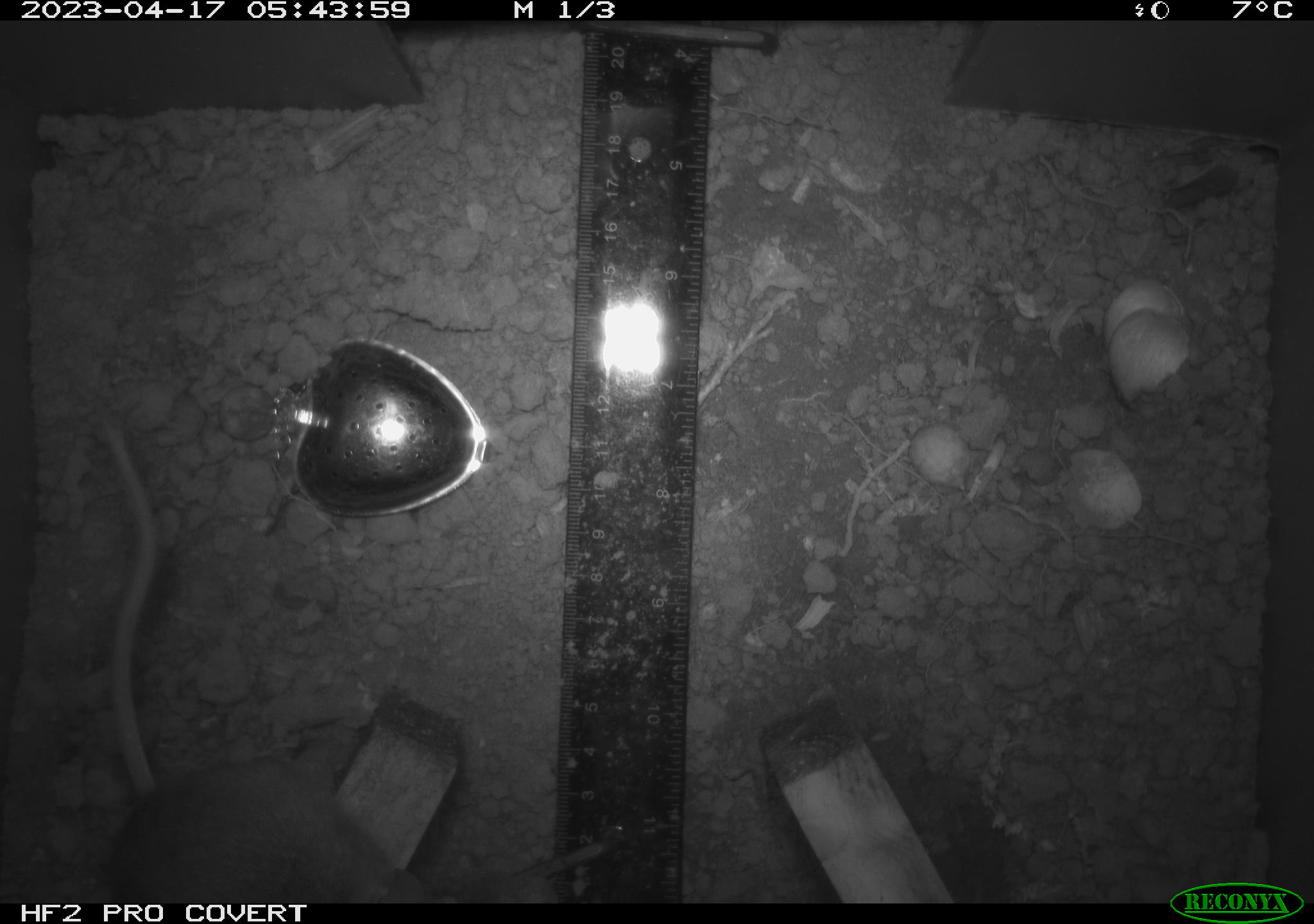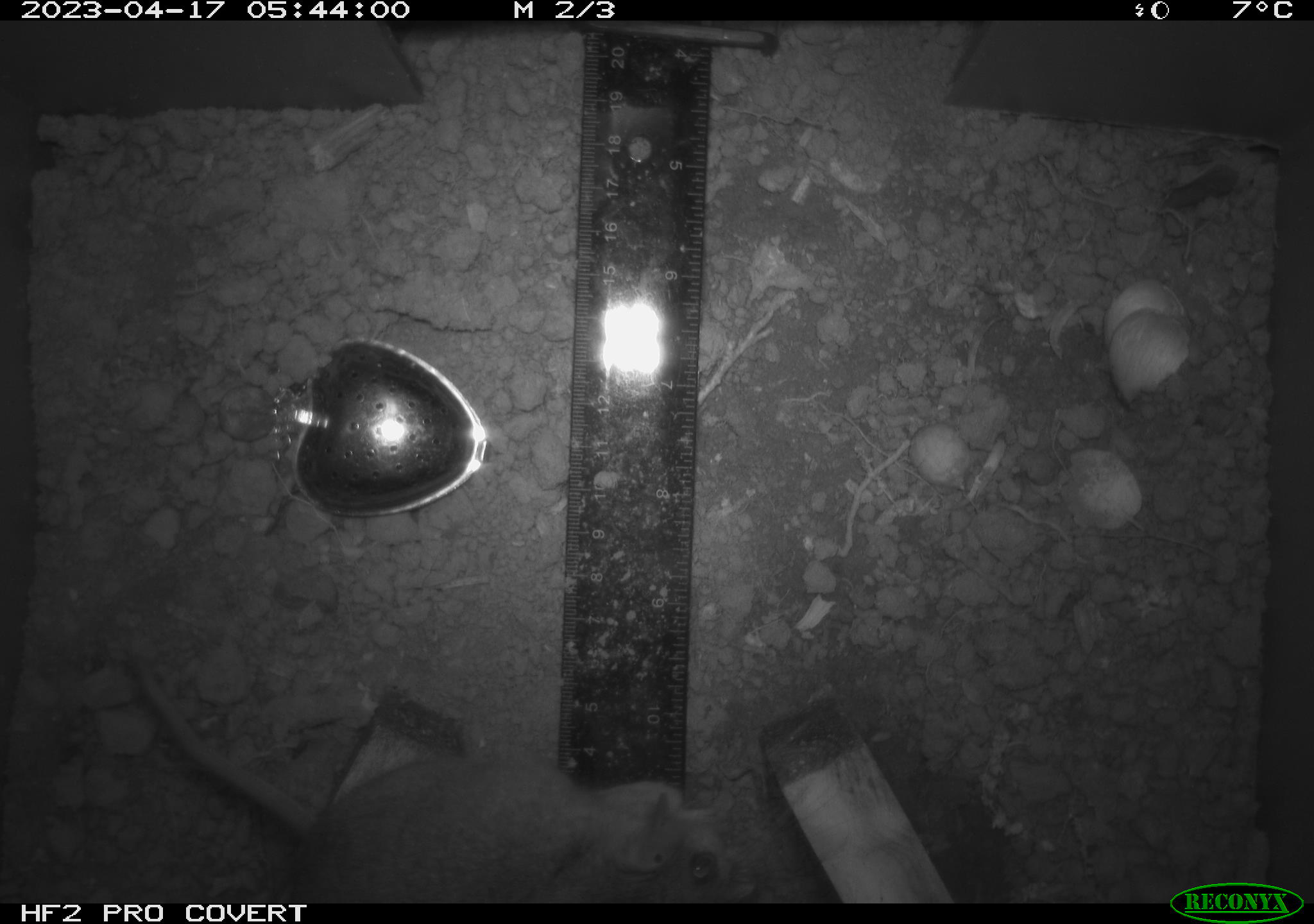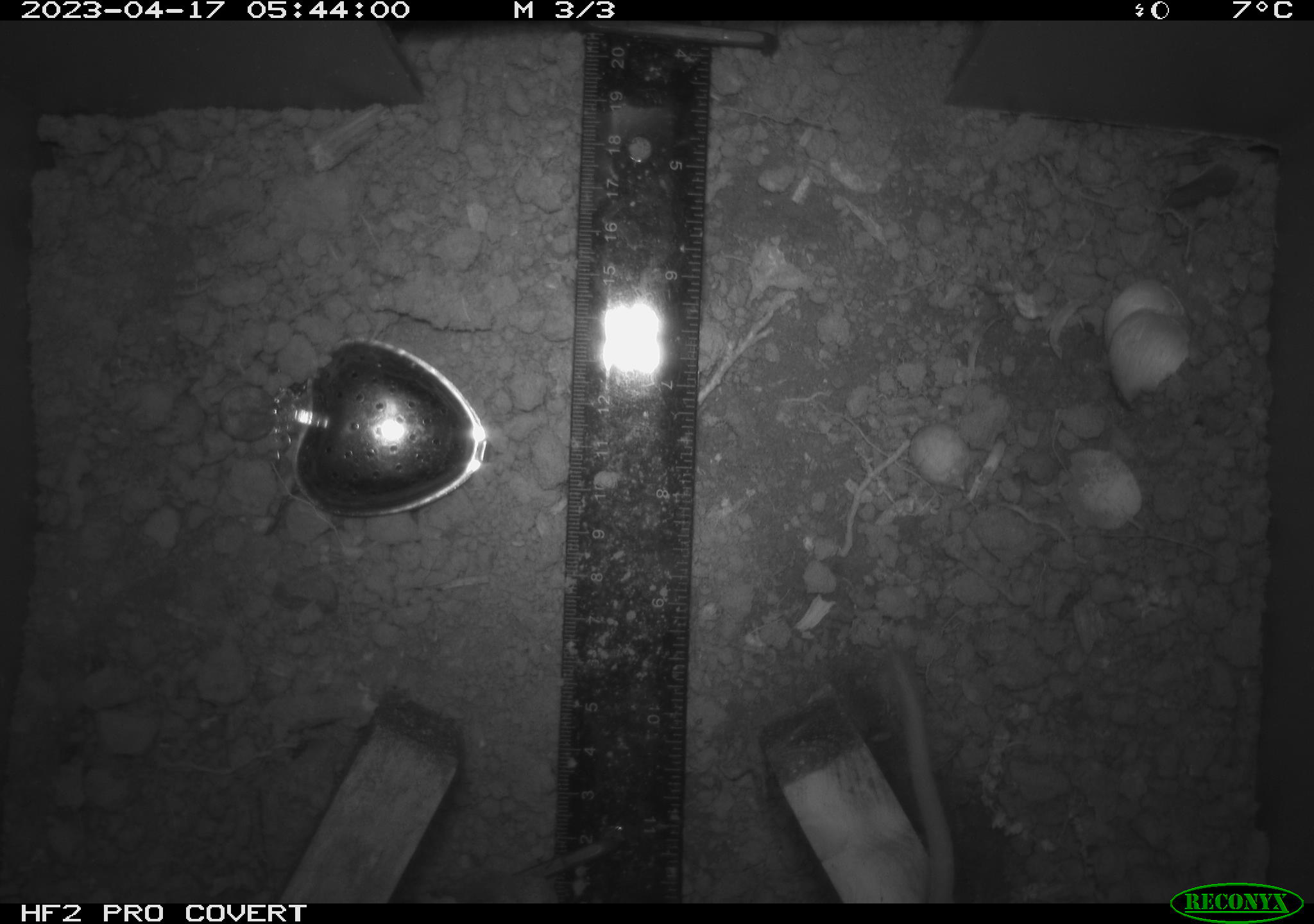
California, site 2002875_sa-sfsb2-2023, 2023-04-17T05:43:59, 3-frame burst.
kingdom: Animalia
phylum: Chordata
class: Mammalia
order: Rodentia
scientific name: Rodentia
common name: mouse species